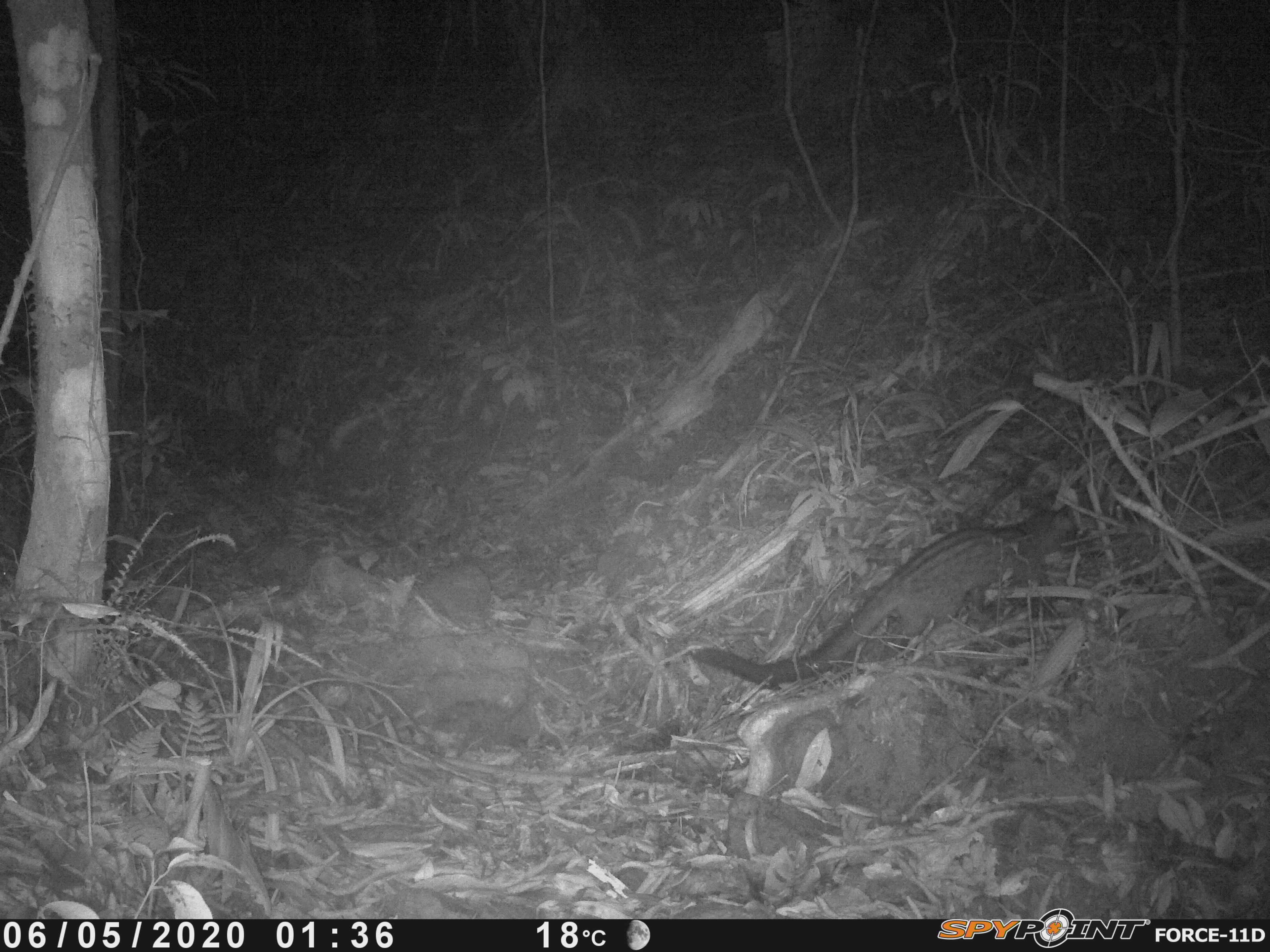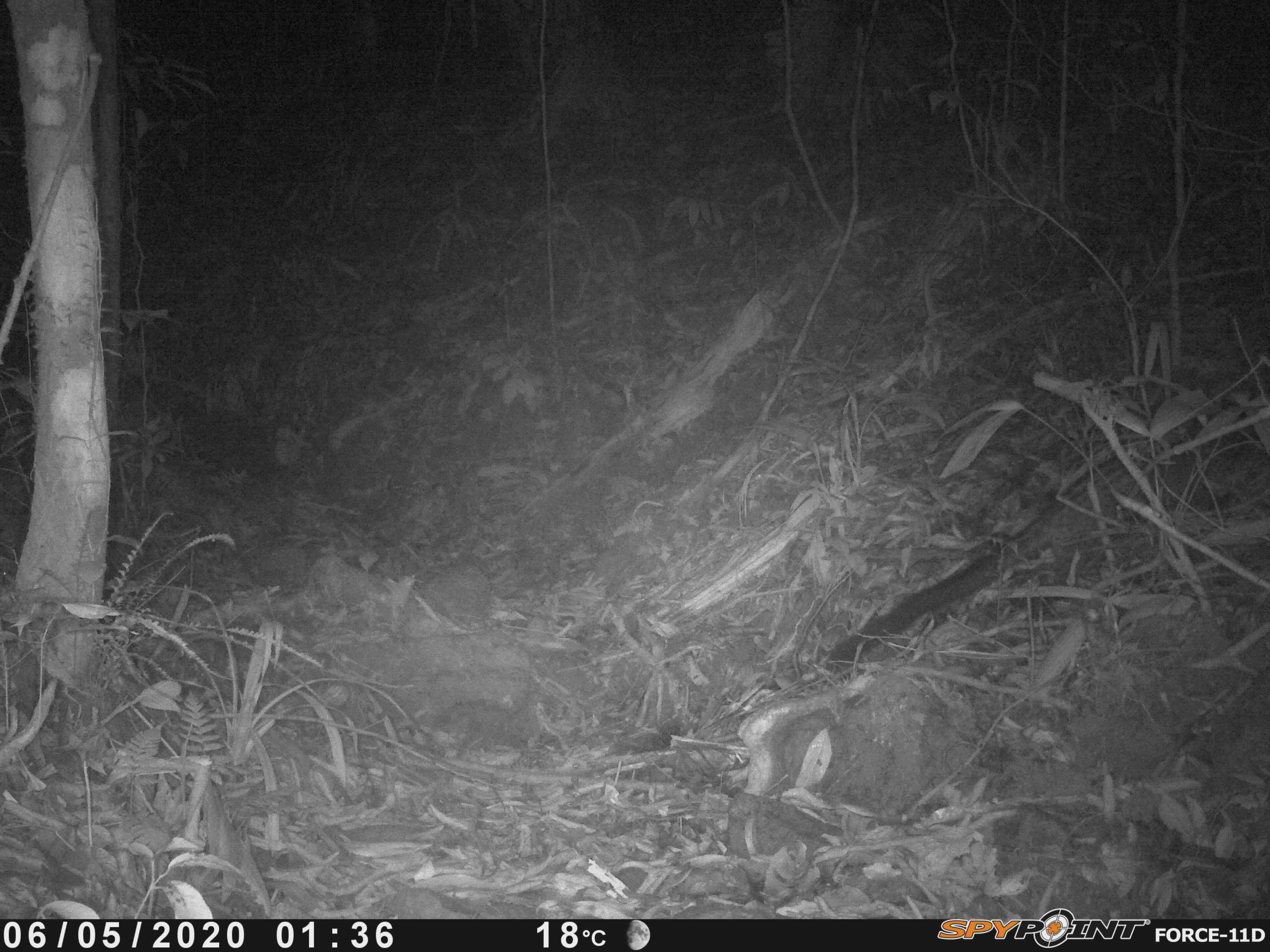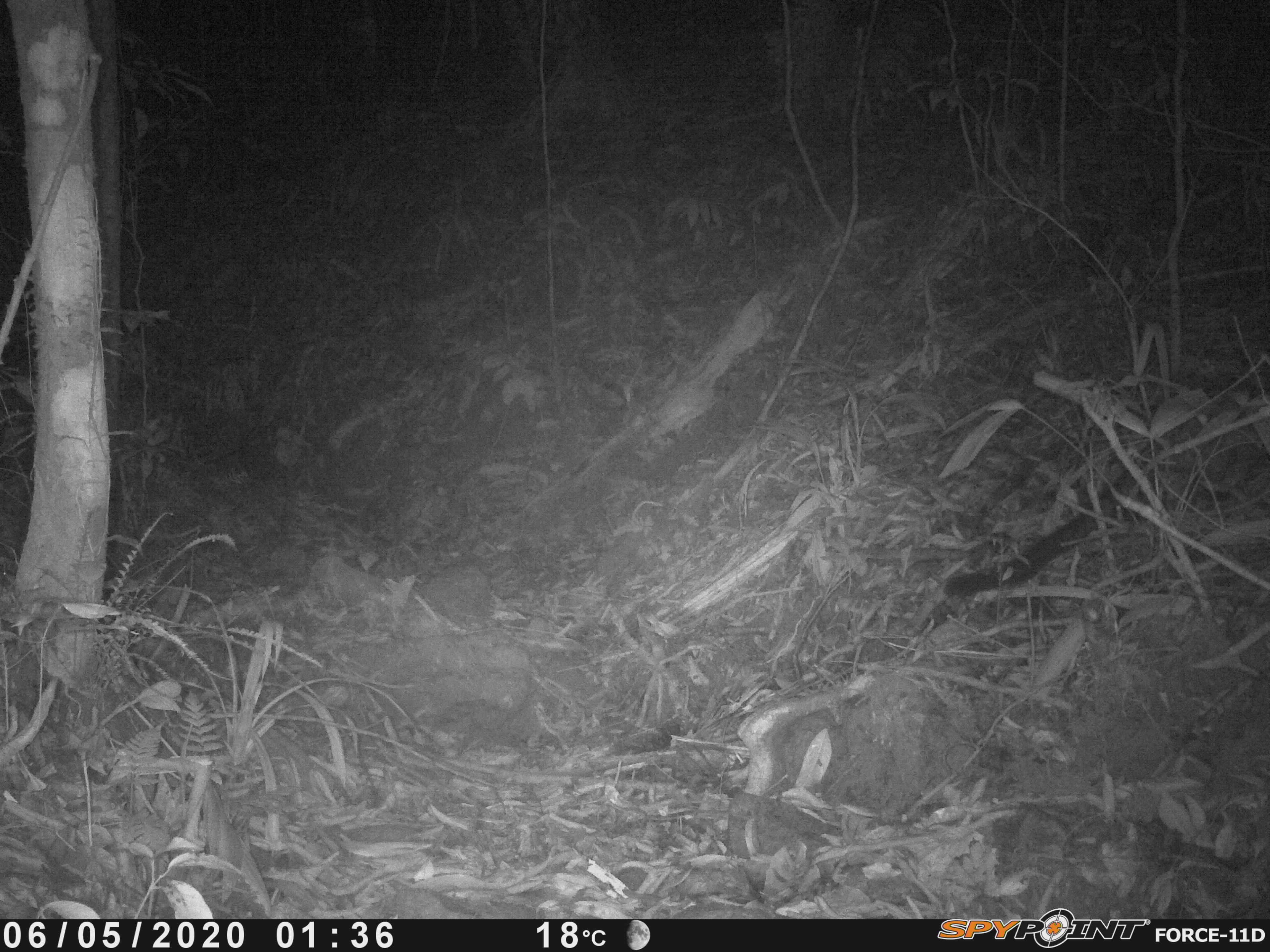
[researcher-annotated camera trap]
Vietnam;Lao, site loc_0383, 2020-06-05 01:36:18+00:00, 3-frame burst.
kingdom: Animalia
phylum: Chordata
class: Mammalia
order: Carnivora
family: Viverridae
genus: Paradoxurus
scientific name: Paradoxurus hermaphroditus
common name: common palm civet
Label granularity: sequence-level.